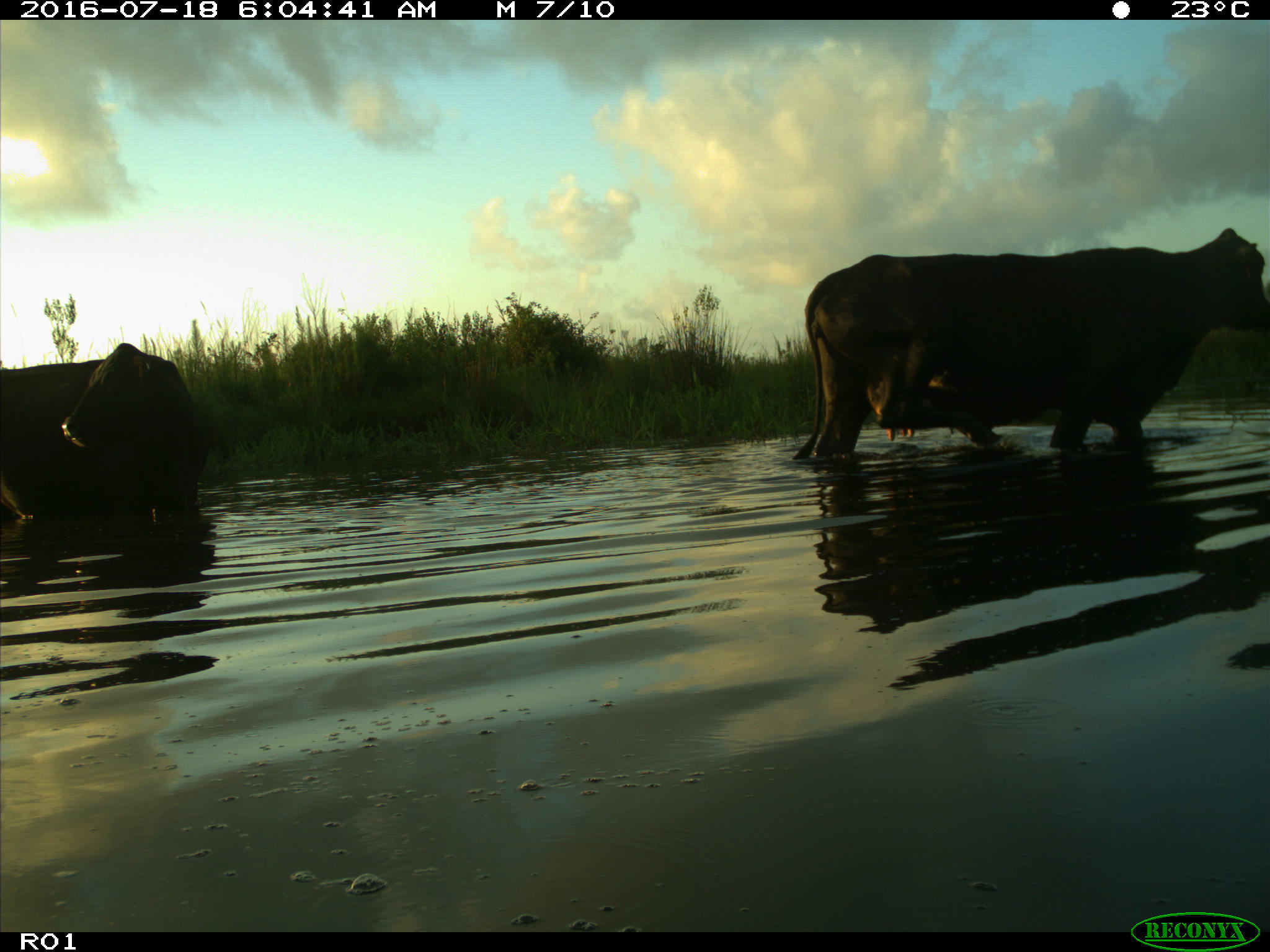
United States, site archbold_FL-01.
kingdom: Animalia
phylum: Chordata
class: Mammalia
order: Artiodactyla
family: Bovidae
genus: Bos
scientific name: Bos taurus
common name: domestic cow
Bos taurus (domestic cow).